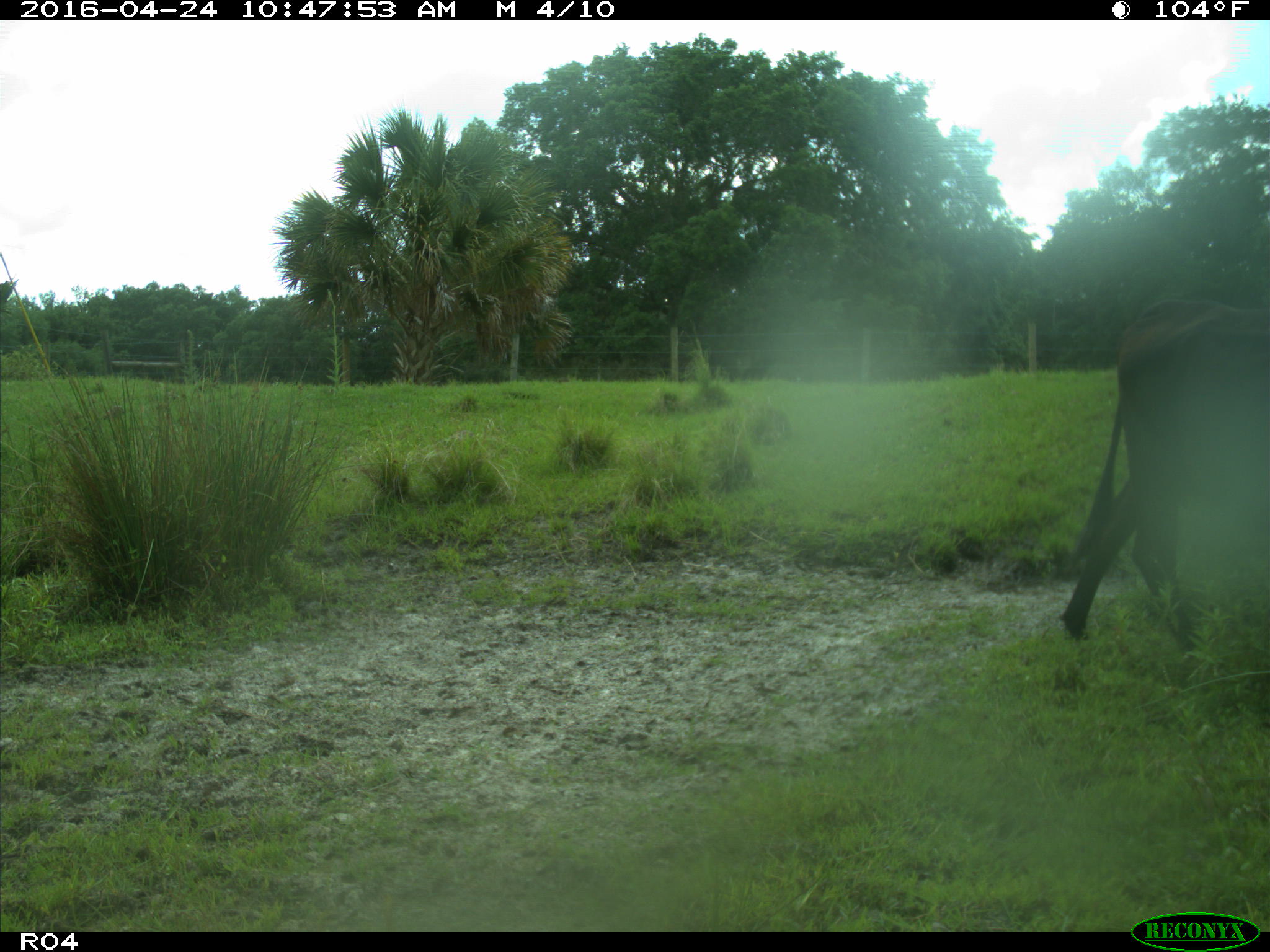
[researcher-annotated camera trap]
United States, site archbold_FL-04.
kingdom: Animalia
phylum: Chordata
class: Mammalia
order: Artiodactyla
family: Bovidae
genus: Bos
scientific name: Bos taurus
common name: domestic cow